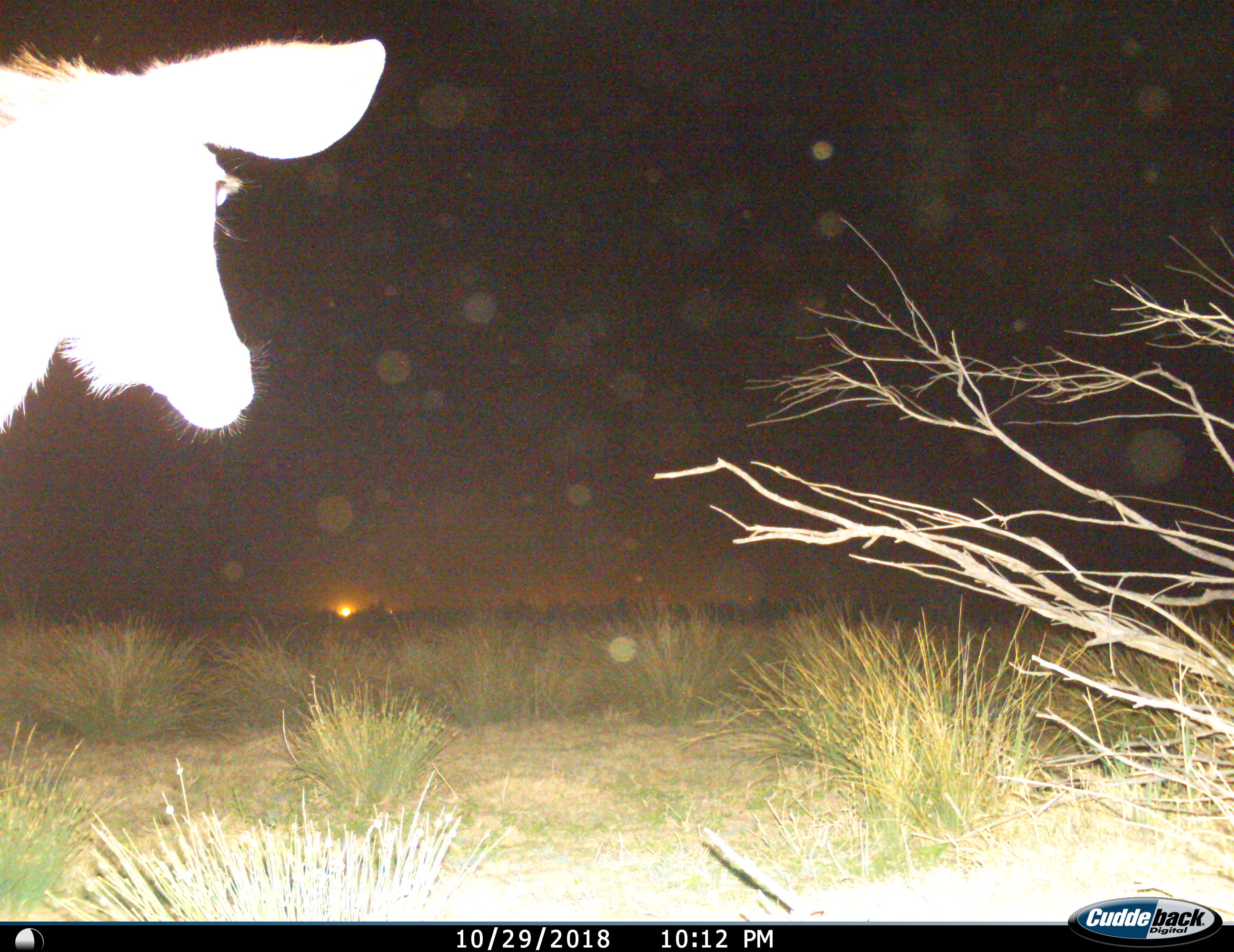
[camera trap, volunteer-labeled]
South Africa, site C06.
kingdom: Animalia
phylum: Chordata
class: Mammalia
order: Artiodactyla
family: Bovidae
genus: Tragelaphus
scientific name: Tragelaphus strepsiceros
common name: greater kudu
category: kudu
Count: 1.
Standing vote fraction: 44%.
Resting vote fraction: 0%.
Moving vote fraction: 56%.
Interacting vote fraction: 0%.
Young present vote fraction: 0%.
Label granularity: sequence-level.